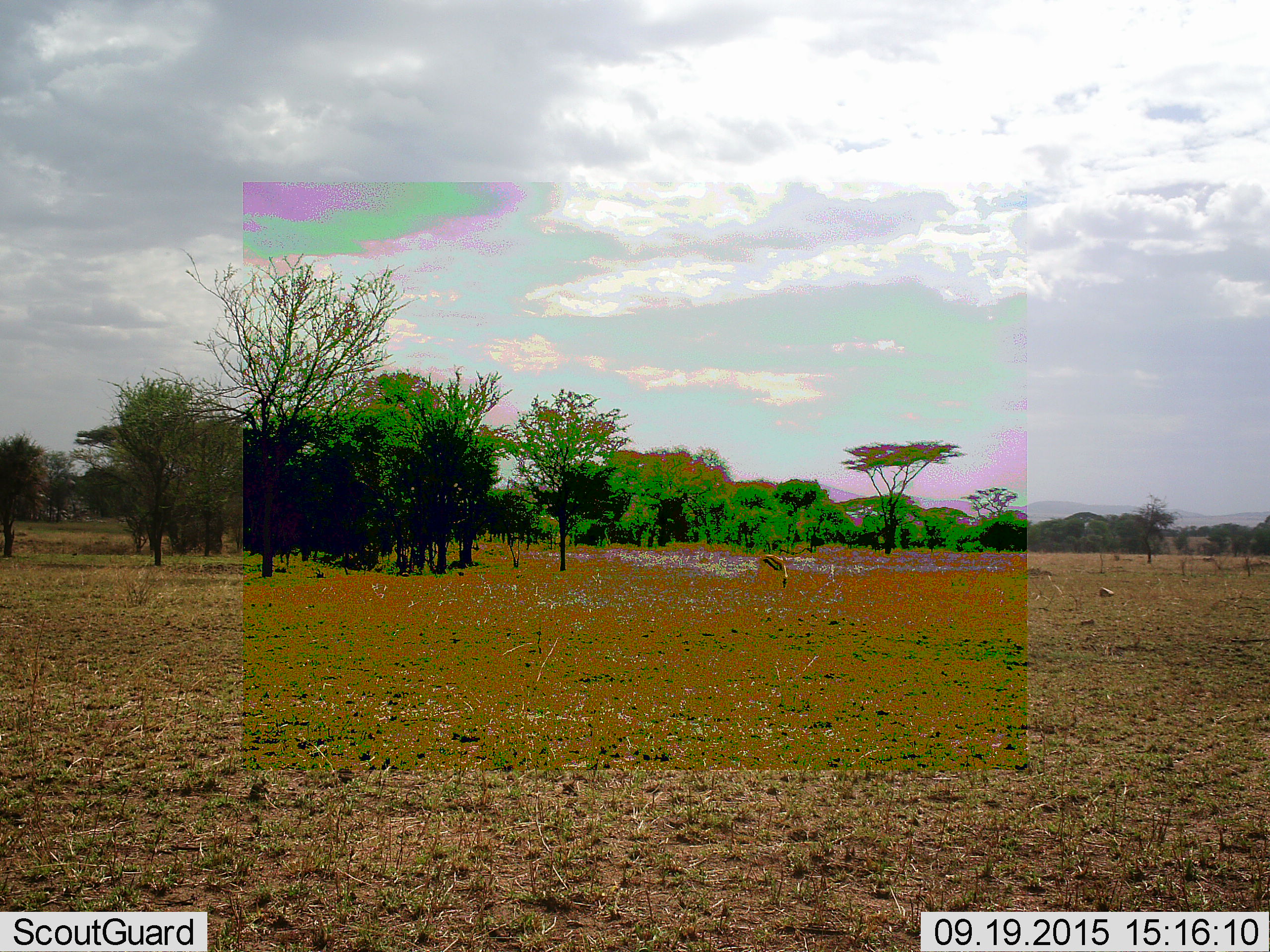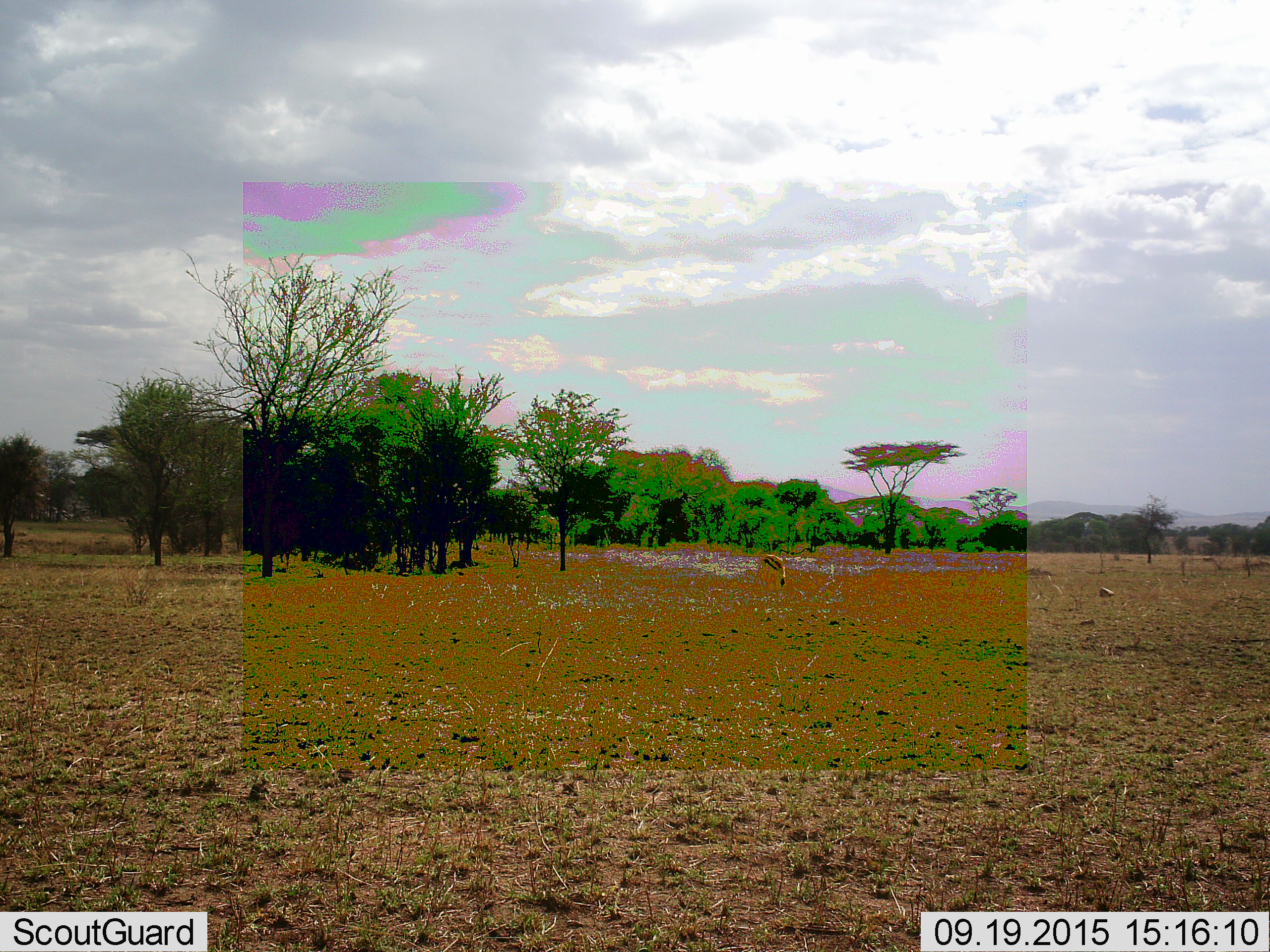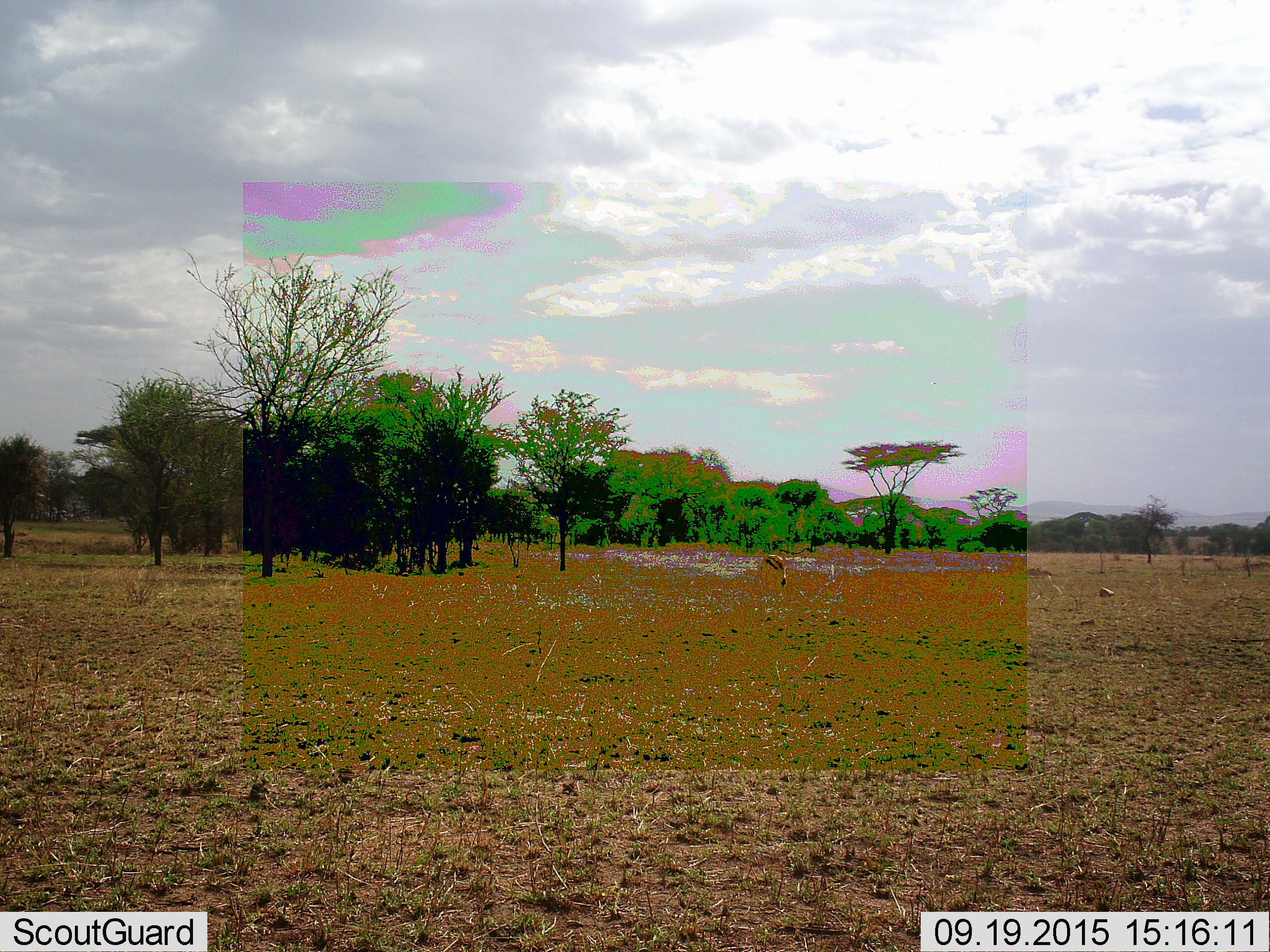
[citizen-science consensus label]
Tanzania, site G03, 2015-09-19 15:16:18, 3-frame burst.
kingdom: Animalia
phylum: Chordata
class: Mammalia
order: Artiodactyla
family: Bovidae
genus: Eudorcas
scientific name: Eudorcas thomsonii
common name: thomson's gazelle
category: gazellethomsons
Gazellethomsons (thomson's gazelle) (Eudorcas thomsonii), count 1. Behavior (volunteer vote fractions): standing 27%, resting 7%, moving 0%, interacting 0%. Young present (vote fraction): 7%. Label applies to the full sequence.